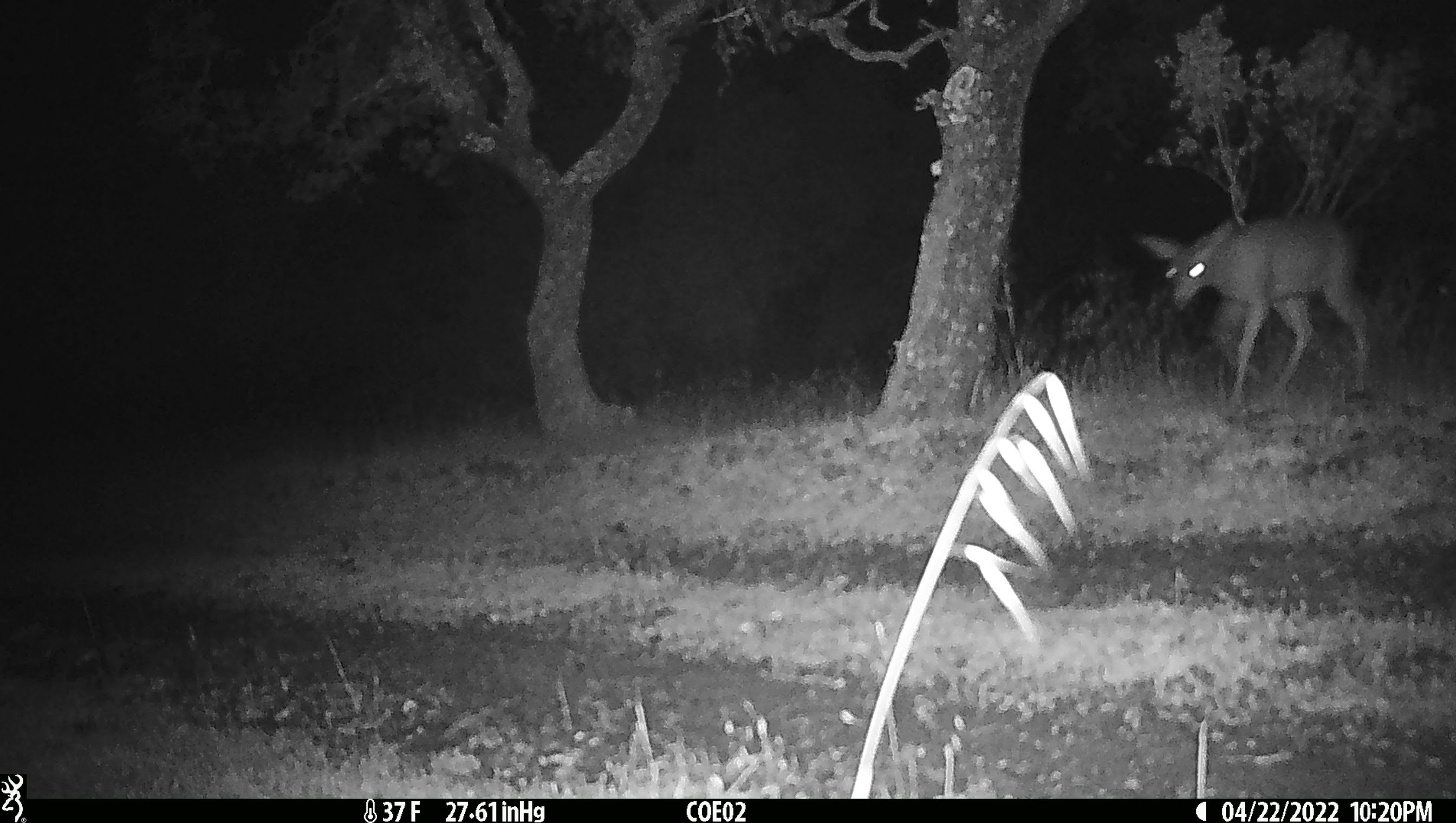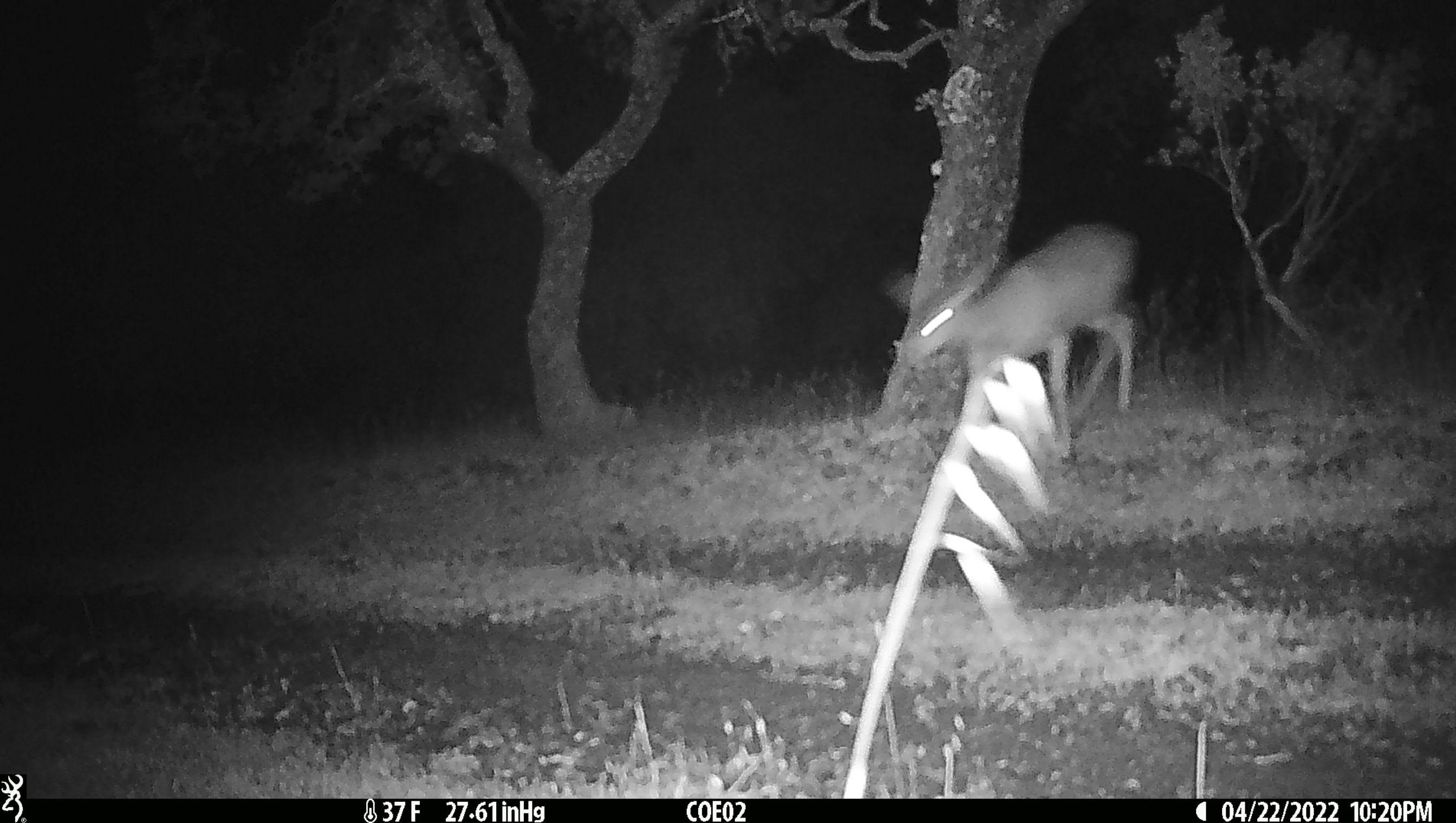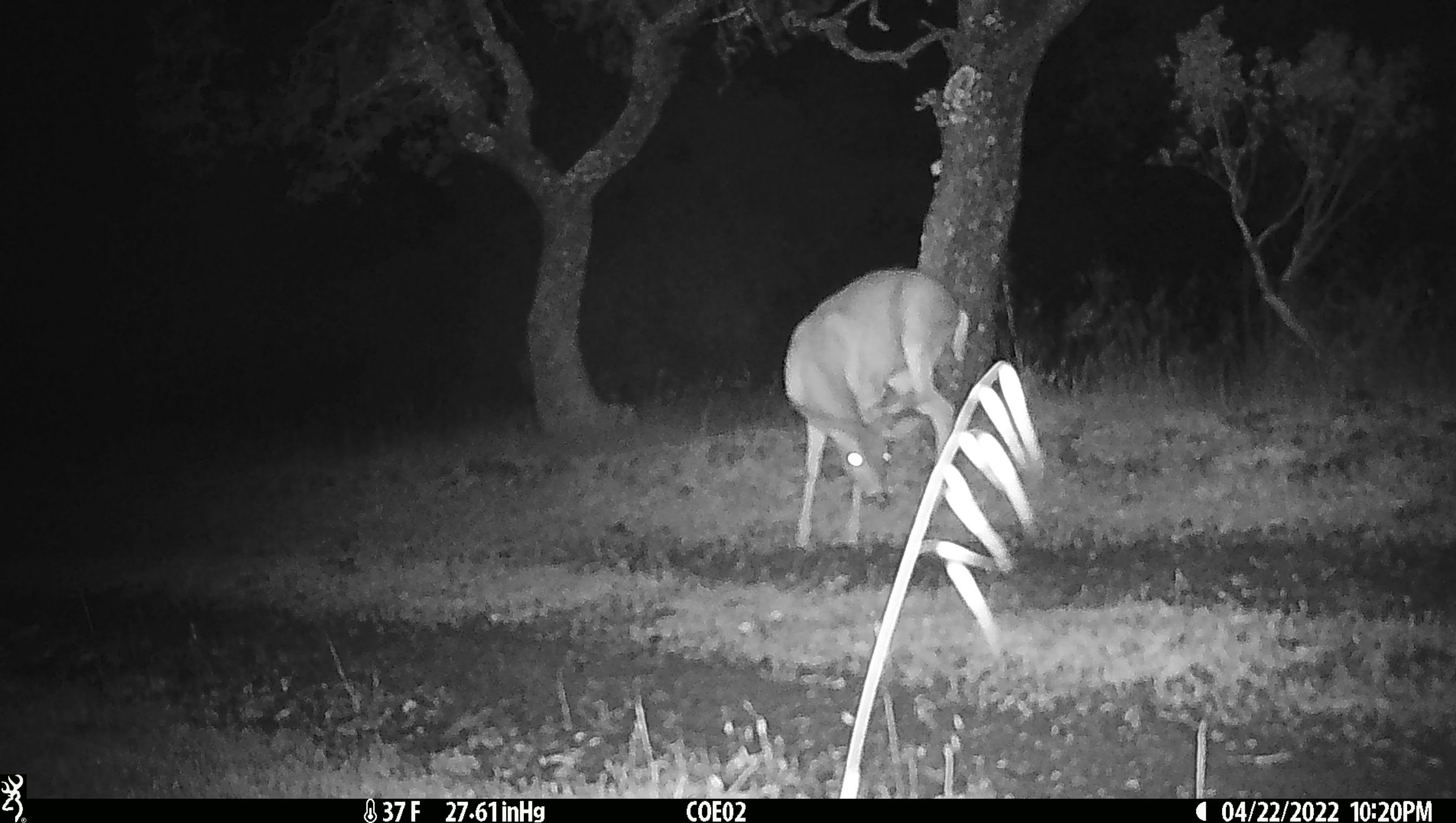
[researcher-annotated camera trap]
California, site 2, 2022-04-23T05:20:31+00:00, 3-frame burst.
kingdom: Animalia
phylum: Chordata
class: Mammalia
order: Artiodactyla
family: Cervidae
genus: Odocoileus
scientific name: Odocoileus hemionus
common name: mule deer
Mule deer (Odocoileus hemionus).